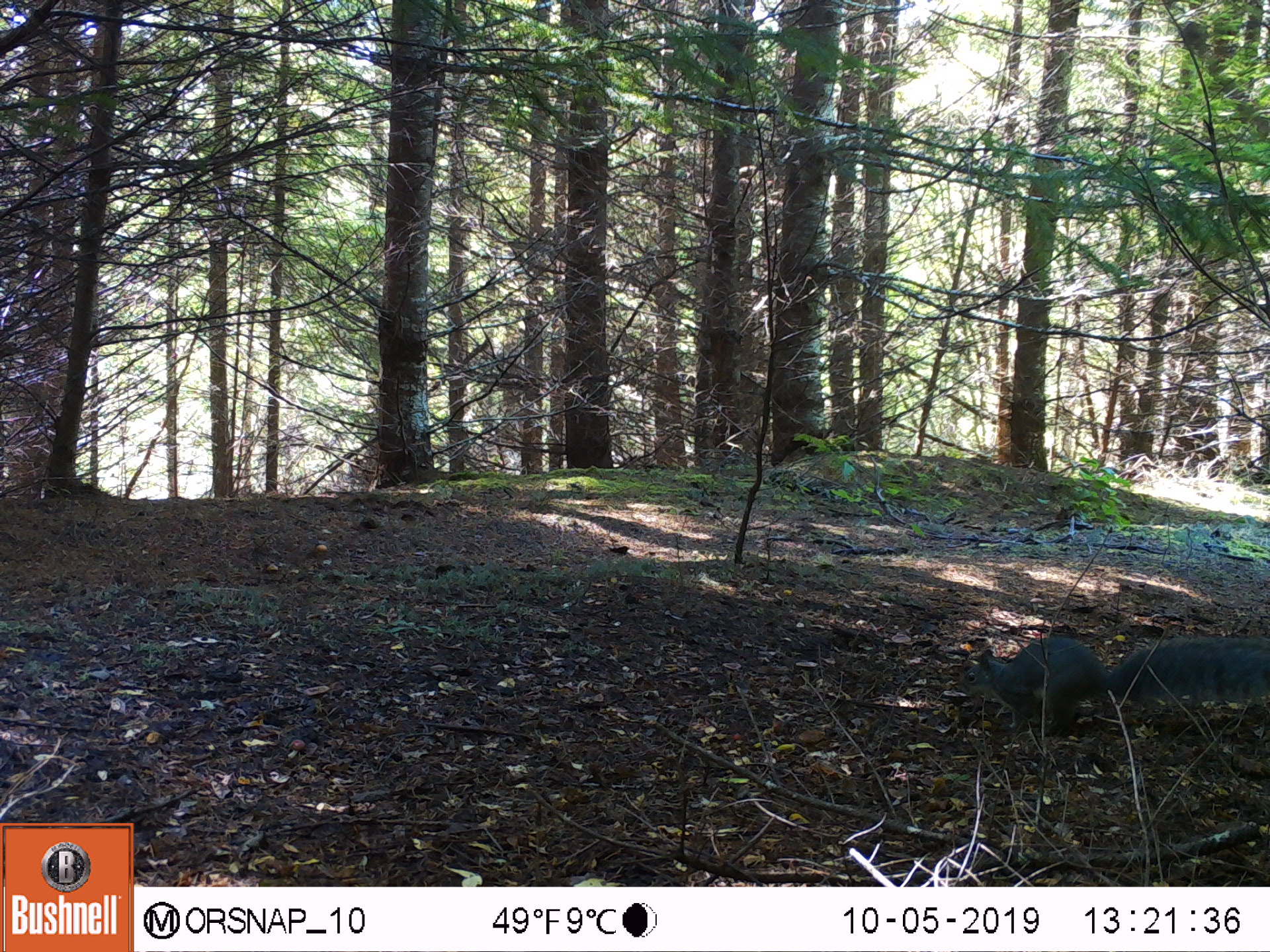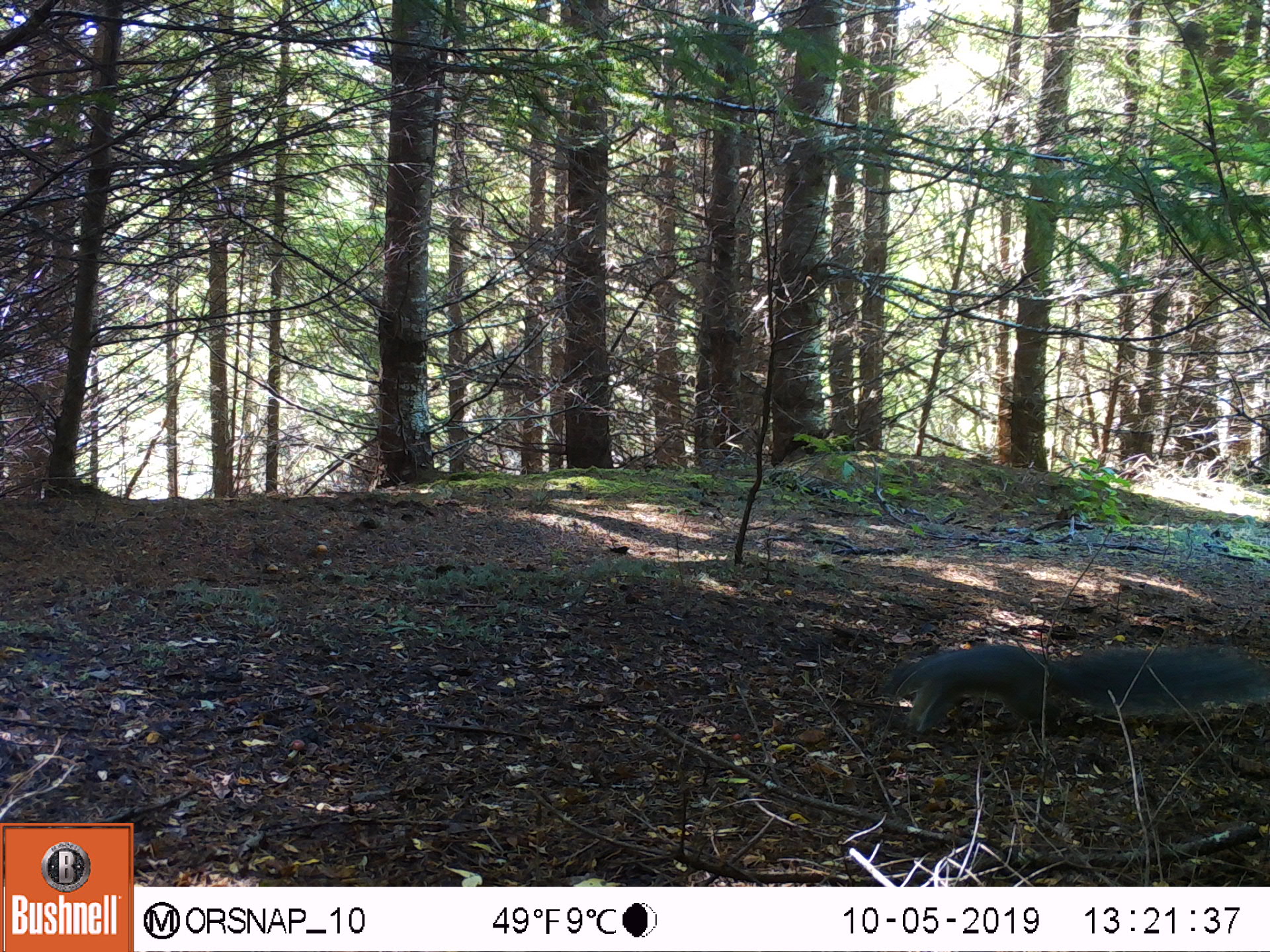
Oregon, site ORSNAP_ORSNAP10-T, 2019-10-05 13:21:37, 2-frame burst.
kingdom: Animalia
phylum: Chordata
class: Mammalia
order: Rodentia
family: Sciuridae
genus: Sciurus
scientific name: Sciurus griseus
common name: western gray squirrel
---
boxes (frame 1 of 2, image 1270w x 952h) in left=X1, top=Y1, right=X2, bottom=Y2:
western gray squirrel: left=952, top=635, right=1265, bottom=735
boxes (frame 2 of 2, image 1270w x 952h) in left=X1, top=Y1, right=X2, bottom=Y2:
western gray squirrel: left=882, top=640, right=1265, bottom=728